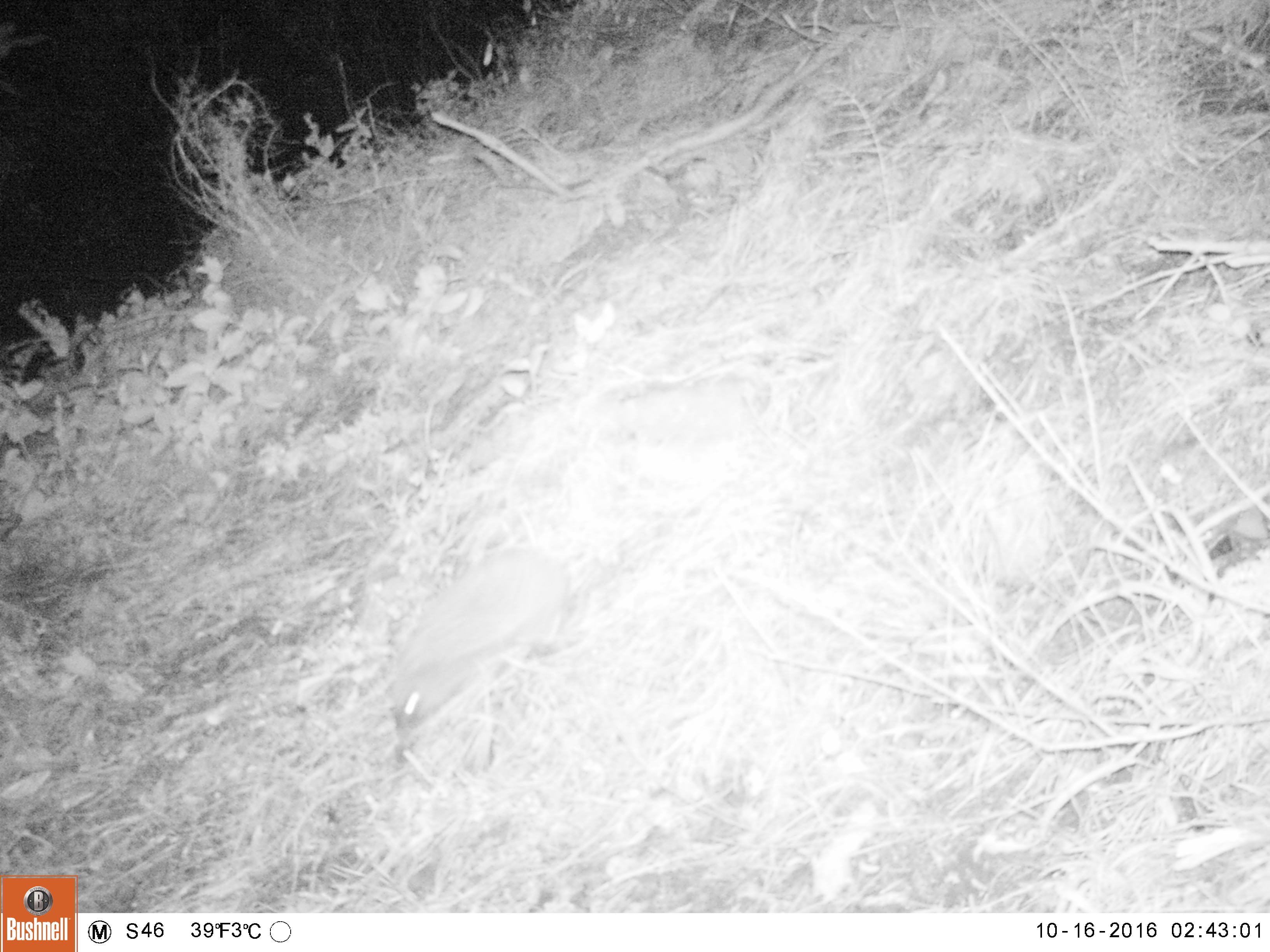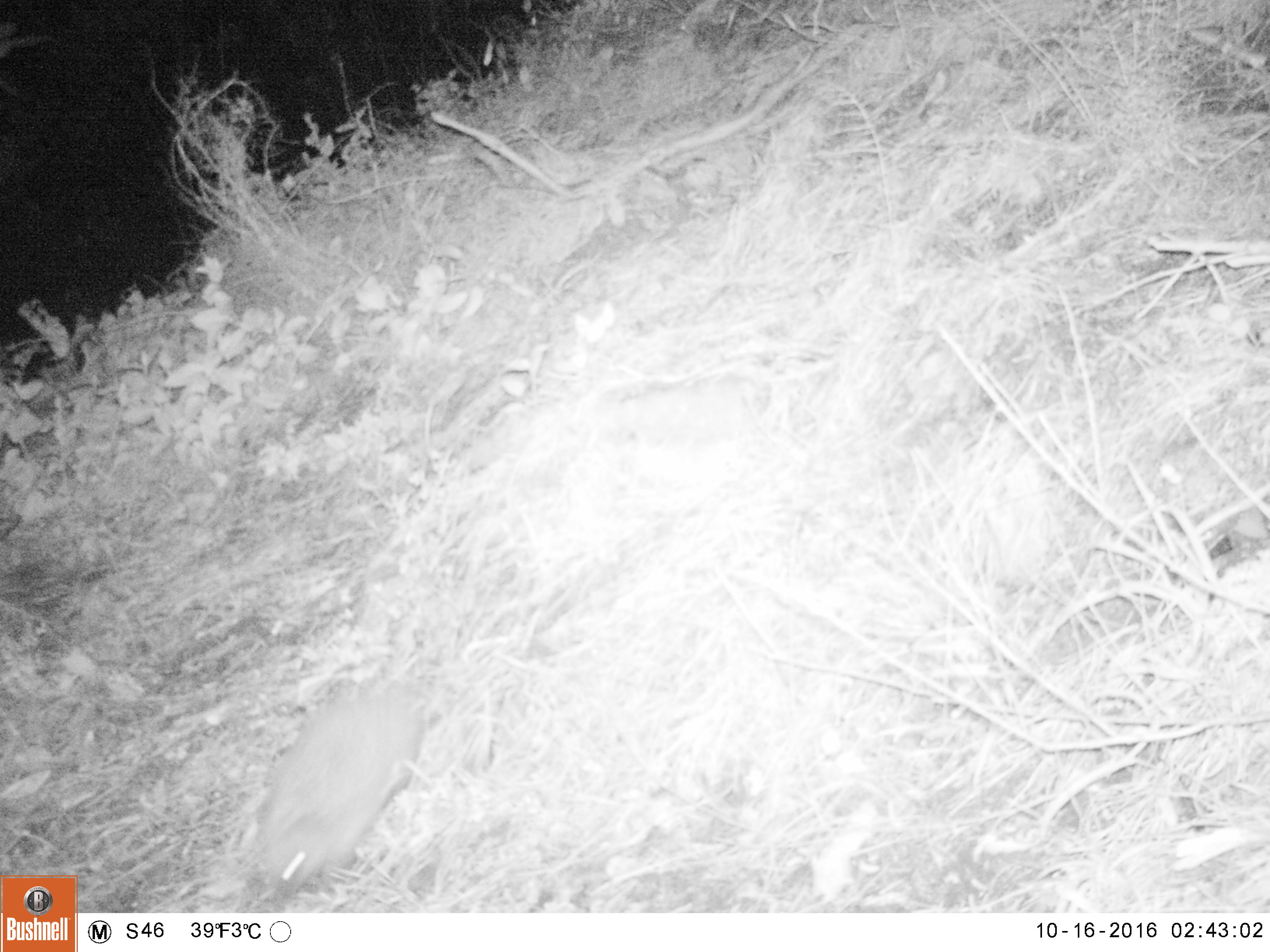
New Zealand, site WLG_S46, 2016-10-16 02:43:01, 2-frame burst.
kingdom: Animalia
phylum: Chordata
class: Mammalia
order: Eulipotyphla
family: Erinaceidae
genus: Erinaceus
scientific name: Erinaceus europaeus europaeus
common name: european hedgehog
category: hedgehog